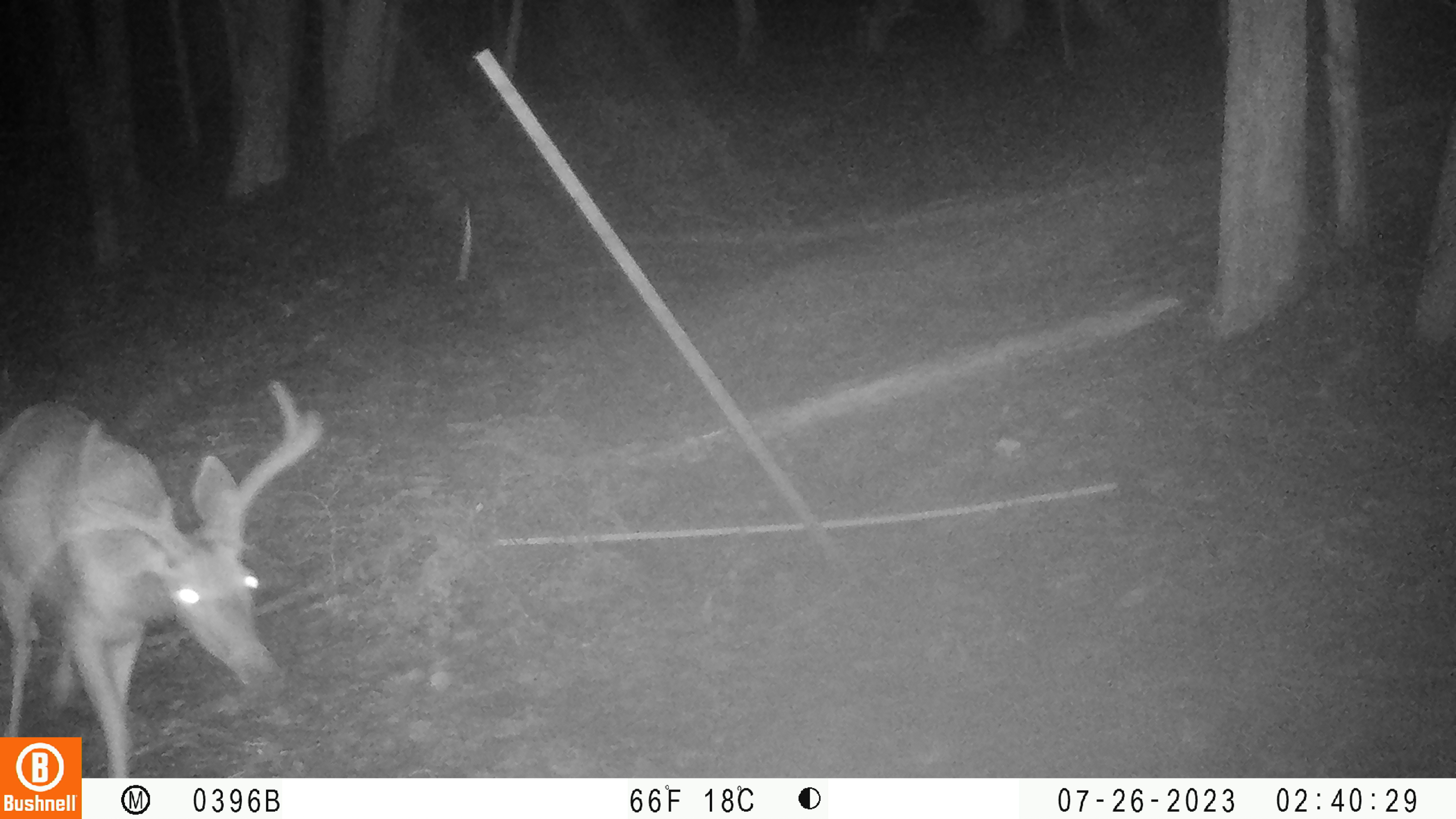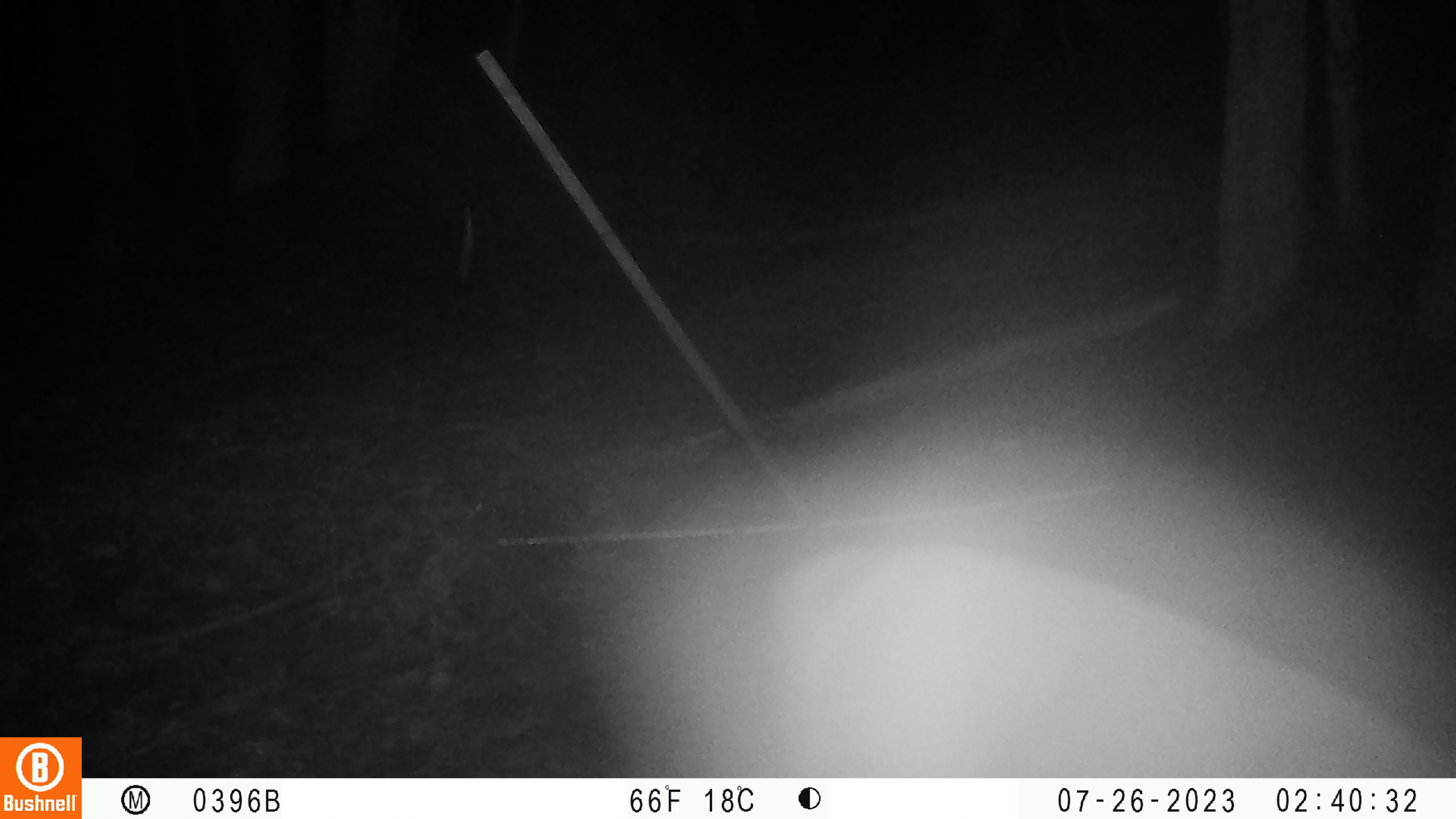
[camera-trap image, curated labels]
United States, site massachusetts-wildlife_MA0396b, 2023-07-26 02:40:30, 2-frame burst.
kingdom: Animalia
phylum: Chordata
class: Mammalia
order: Artiodactyla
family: Cervidae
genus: Odocoileus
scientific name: Odocoileus virginianus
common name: white-tailed deer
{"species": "white-tailed deer (Odocoileus virginianus)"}